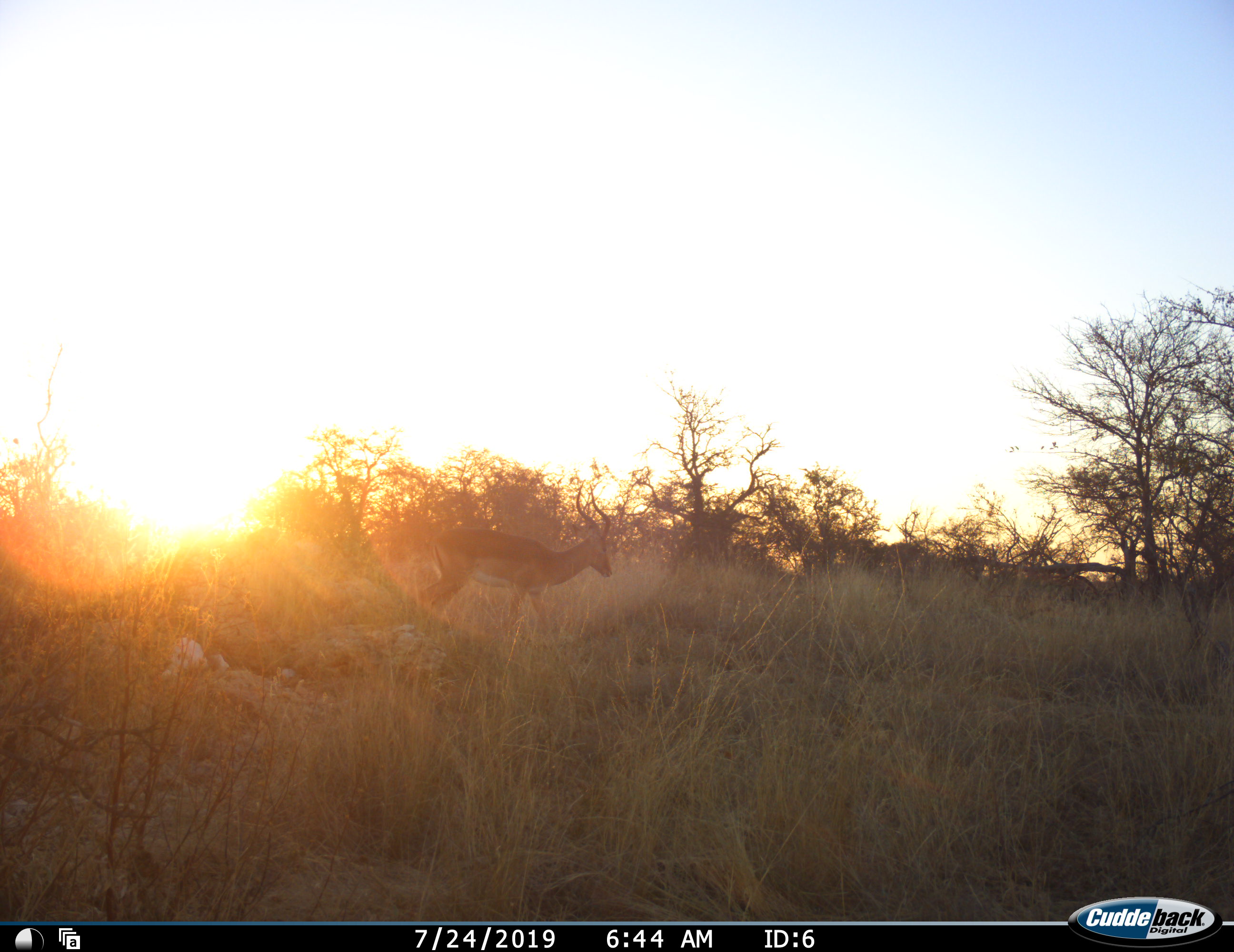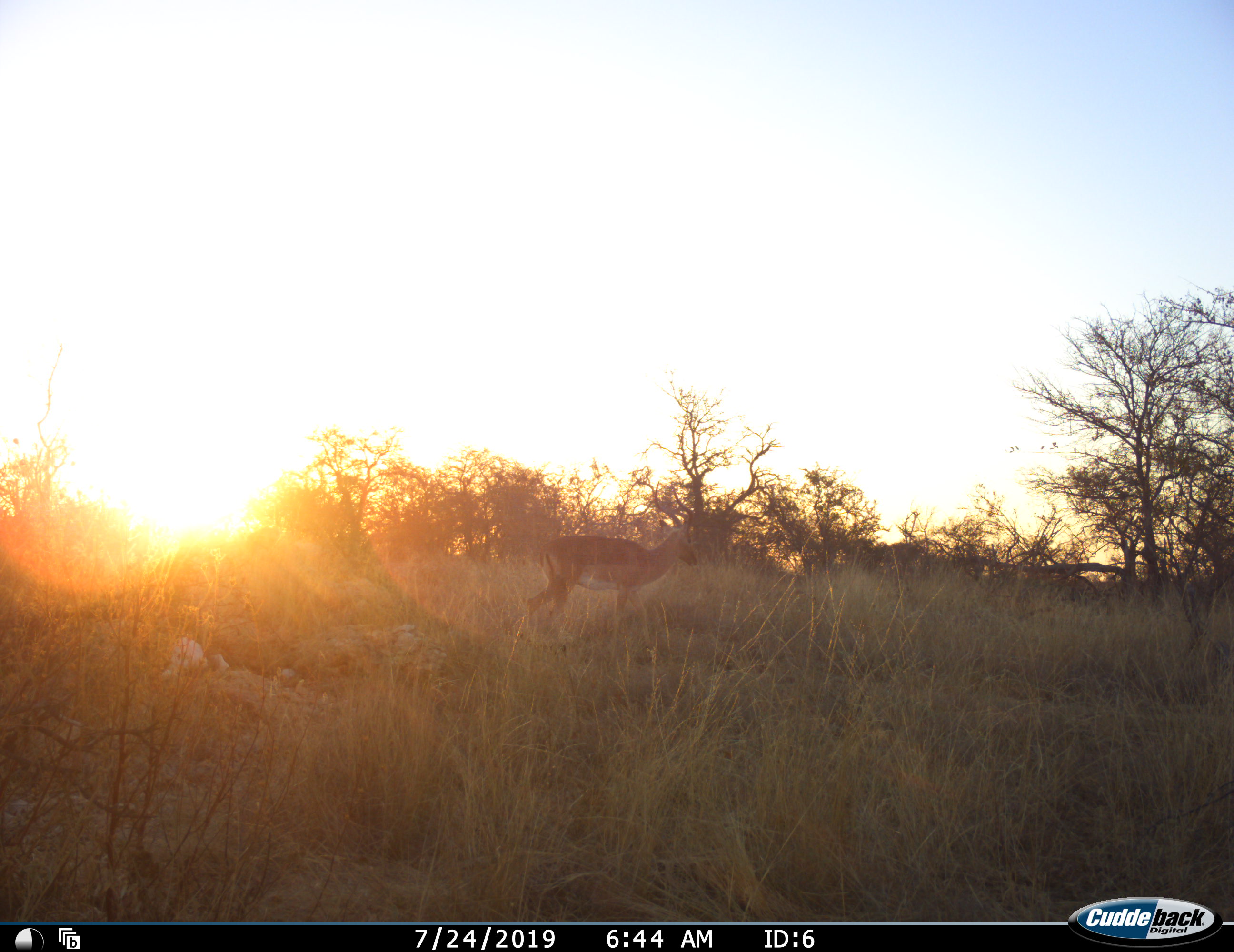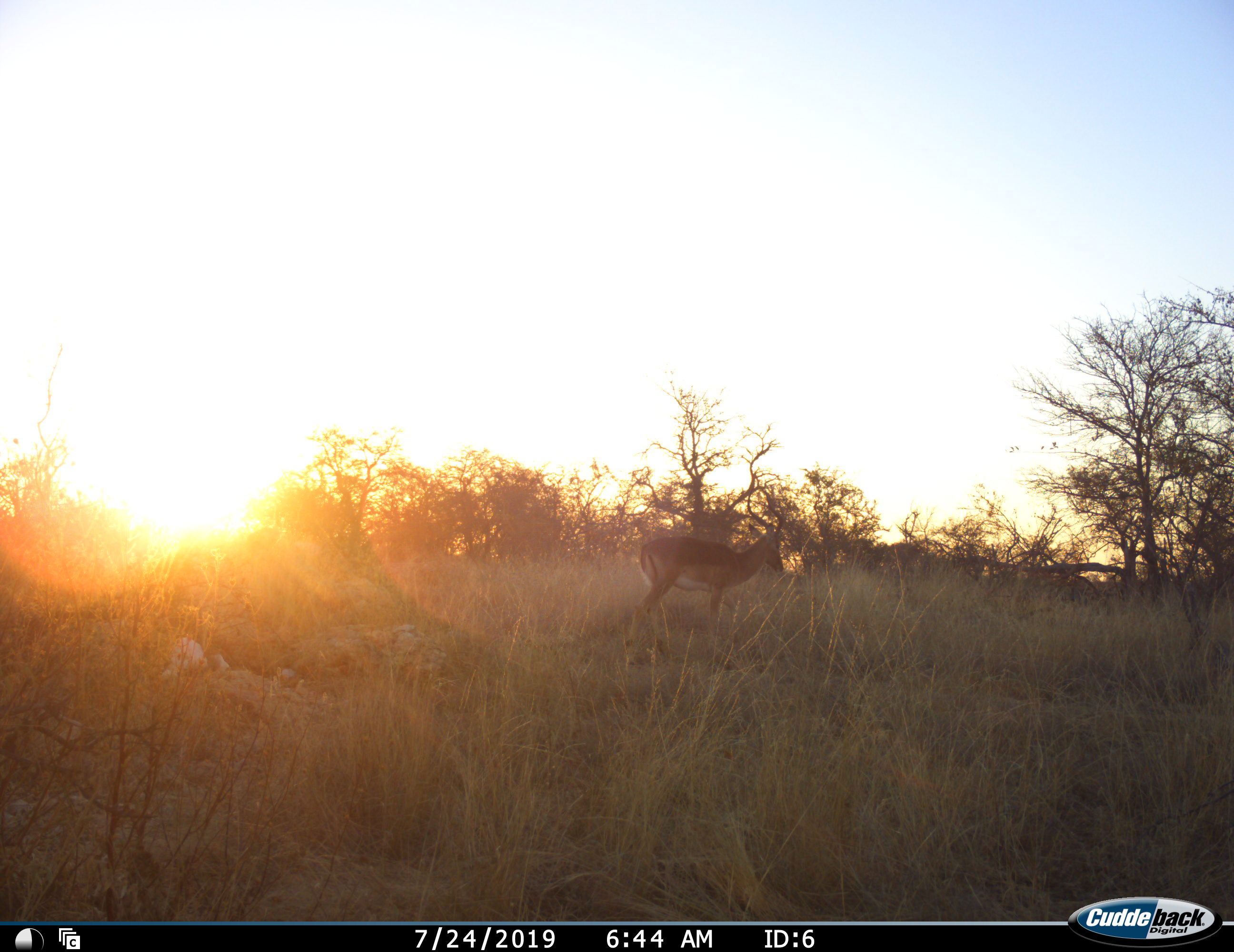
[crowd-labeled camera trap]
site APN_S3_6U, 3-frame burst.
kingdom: Animalia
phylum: Chordata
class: Mammalia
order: Artiodactyla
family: Bovidae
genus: Aepyceros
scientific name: Aepyceros melampus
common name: impala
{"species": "impala (Aepyceros melampus)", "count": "1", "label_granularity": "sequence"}